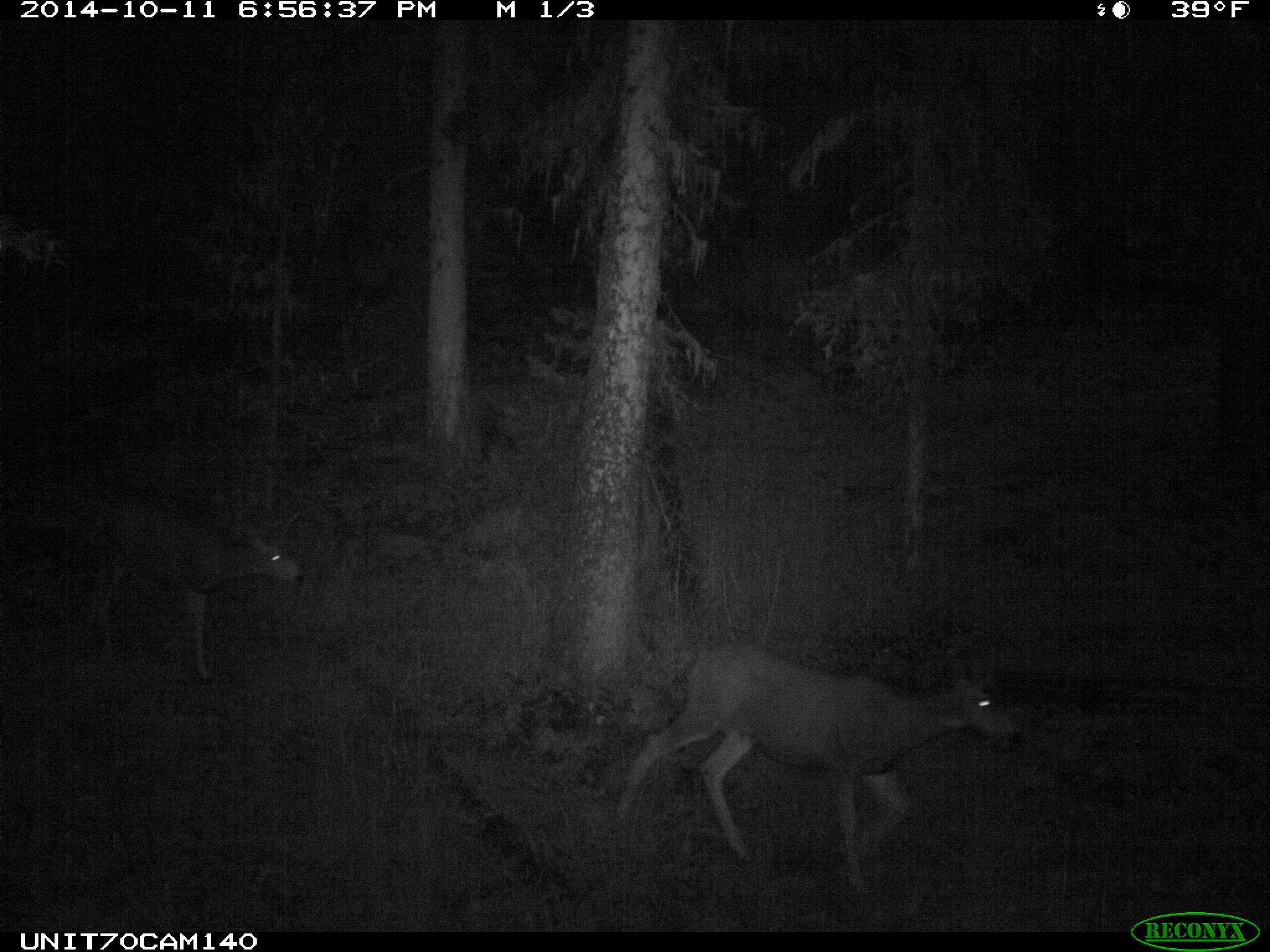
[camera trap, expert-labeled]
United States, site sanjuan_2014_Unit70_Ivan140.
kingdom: Animalia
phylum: Chordata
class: Mammalia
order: Artiodactyla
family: Cervidae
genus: Odocoileus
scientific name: Odocoileus hemionus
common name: mule deer